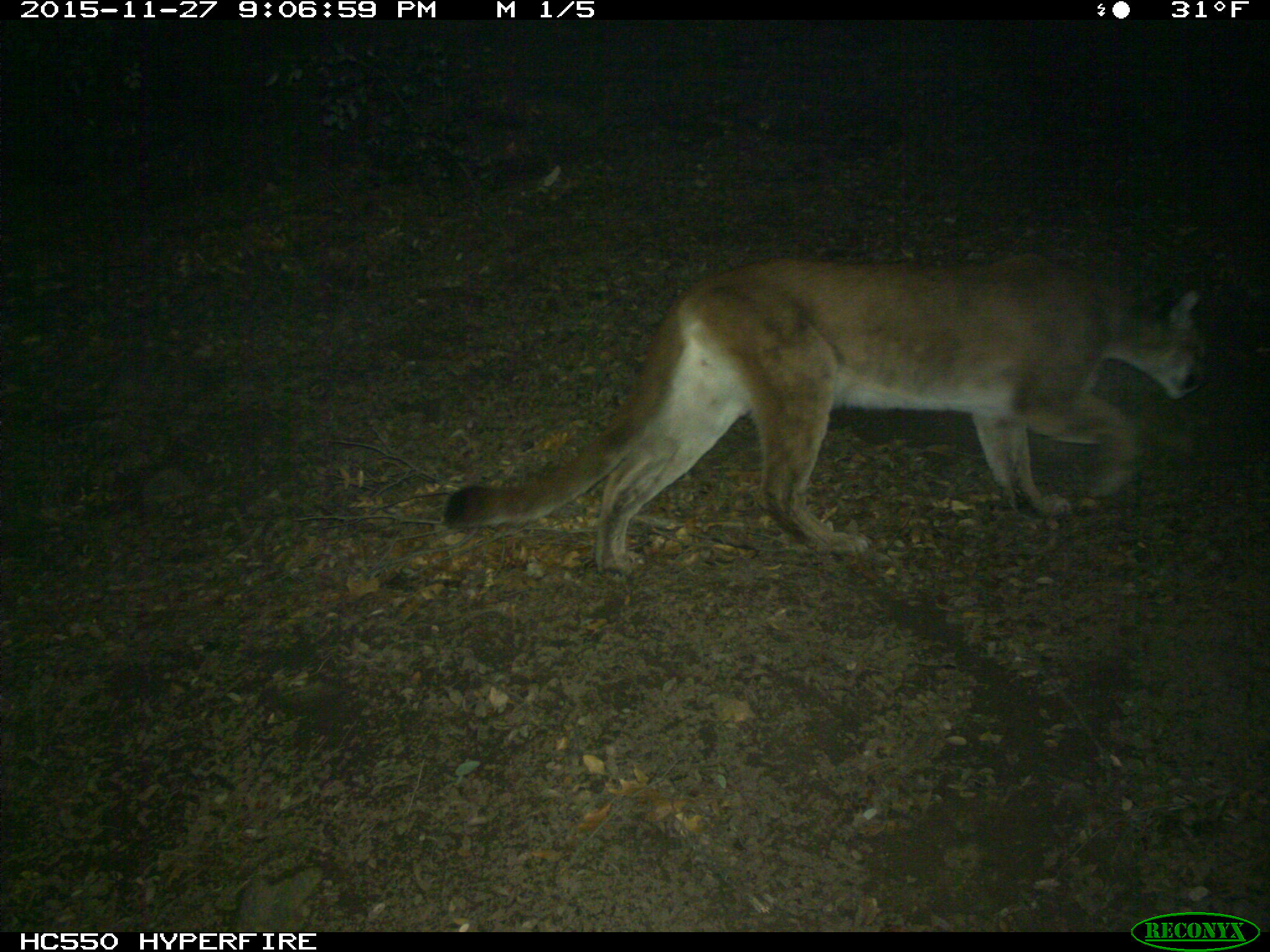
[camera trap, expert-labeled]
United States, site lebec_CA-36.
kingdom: Animalia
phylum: Chordata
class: Mammalia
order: Carnivora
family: Felidae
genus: Puma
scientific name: Puma concolor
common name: mountain lion